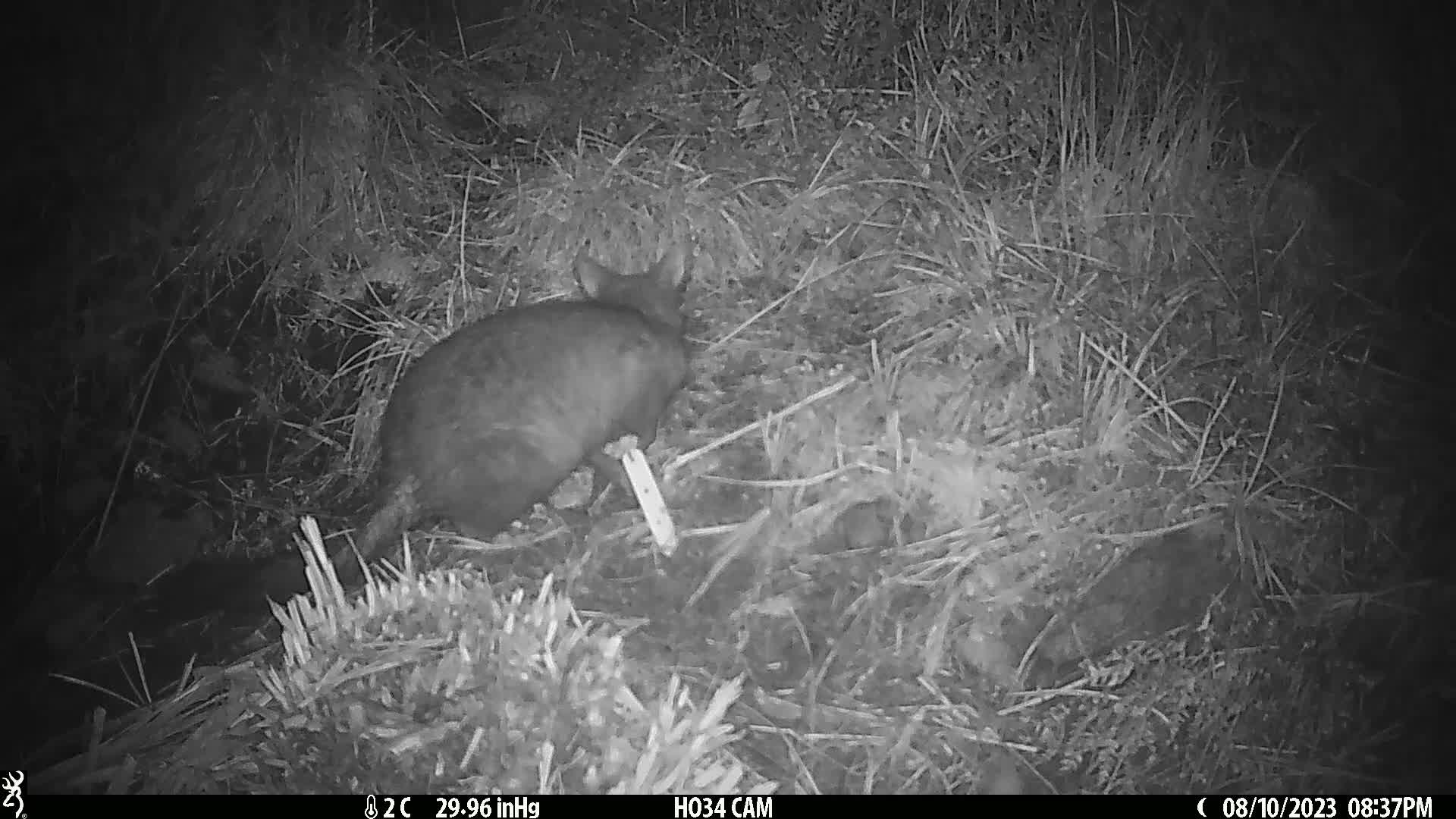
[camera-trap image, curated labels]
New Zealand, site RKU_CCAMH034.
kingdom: Animalia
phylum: Chordata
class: Mammalia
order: Diprotodontia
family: Phalangeridae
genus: Trichosurus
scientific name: Trichosurus vulpecula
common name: common brushtail possum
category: possum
Possum (common brushtail possum) (Trichosurus vulpecula).